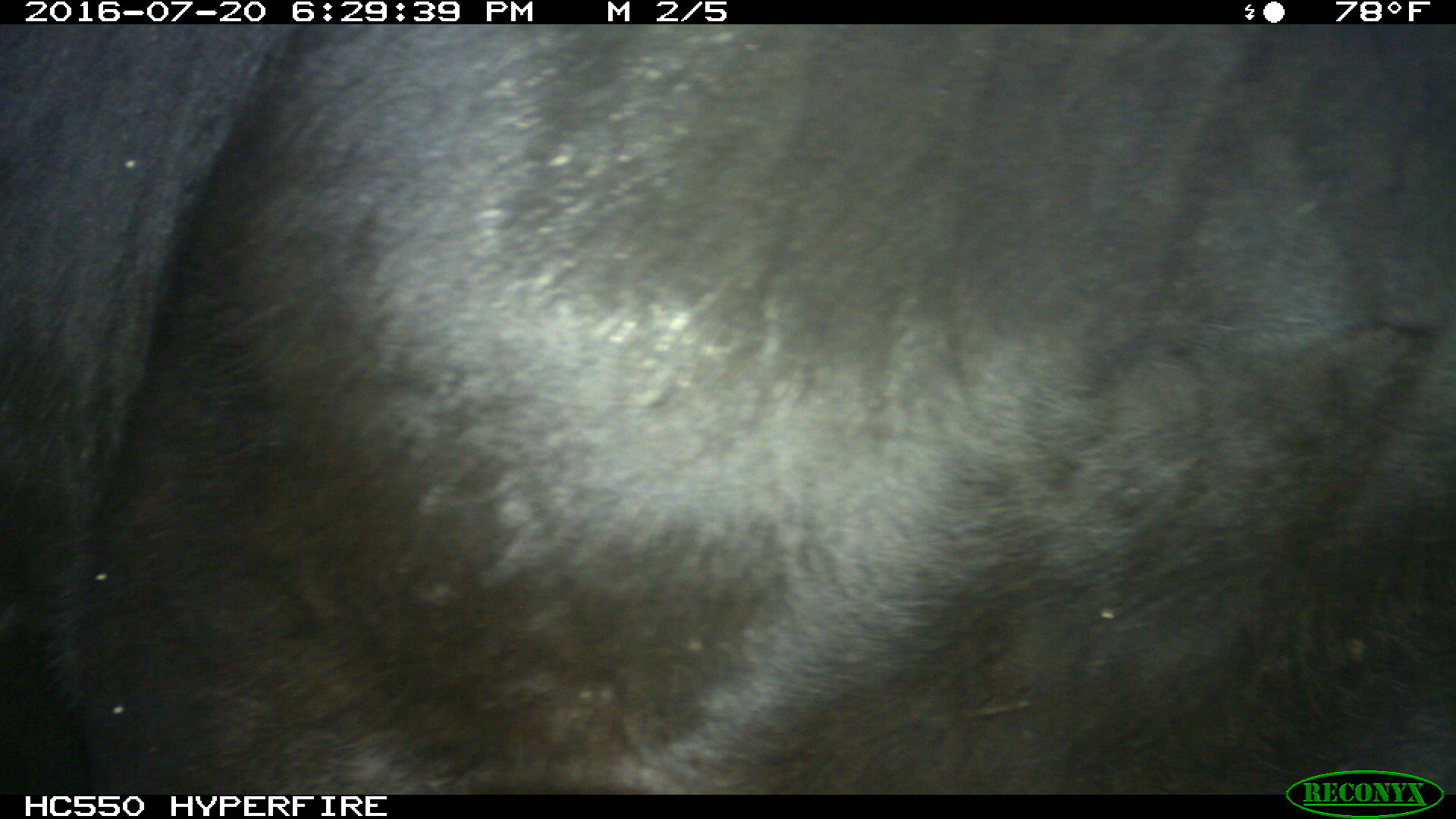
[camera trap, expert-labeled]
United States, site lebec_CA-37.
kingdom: Animalia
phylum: Chordata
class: Mammalia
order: Artiodactyla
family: Bovidae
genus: Bos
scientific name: Bos taurus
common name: domestic cow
Bos taurus (domestic cow).